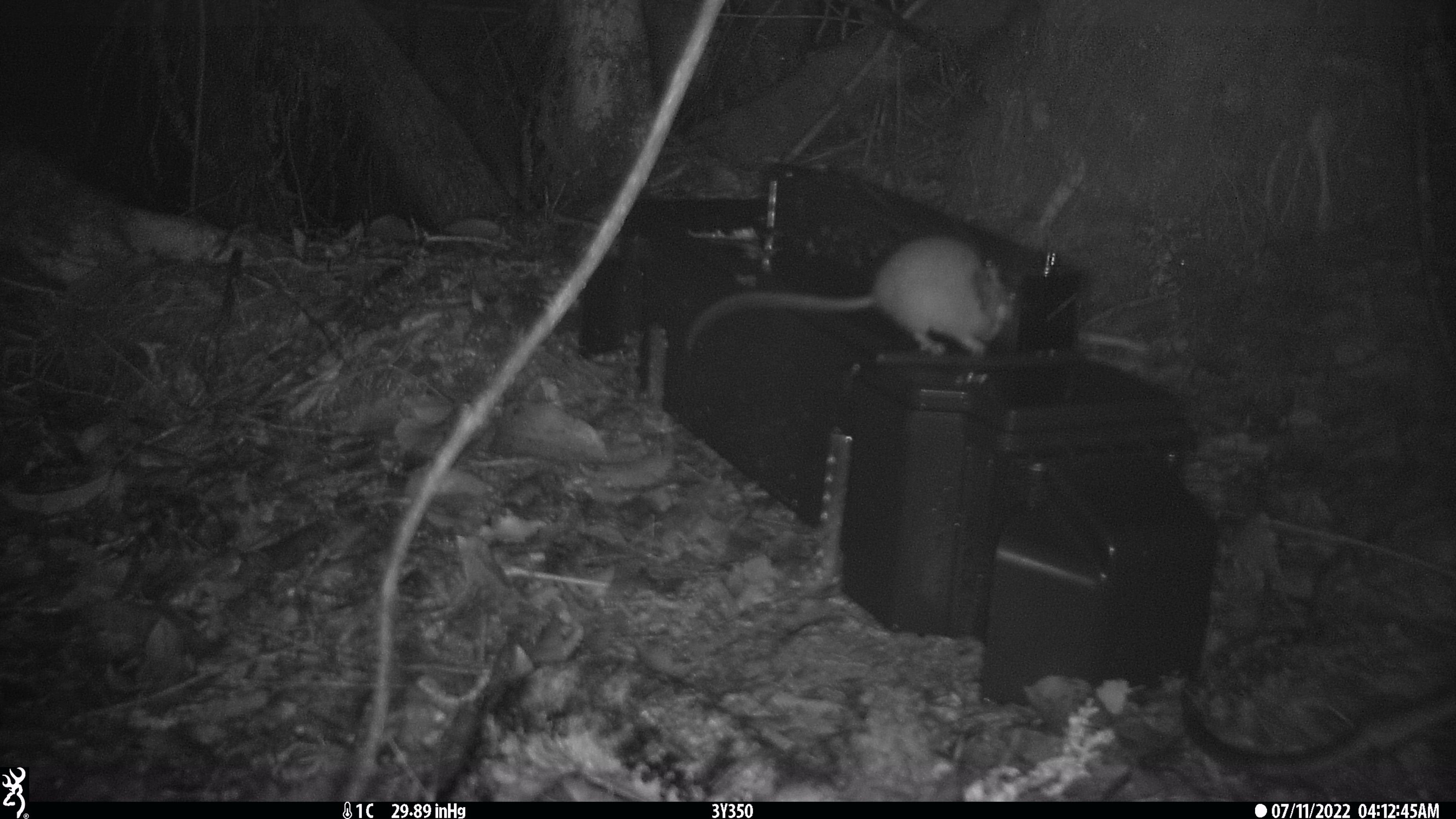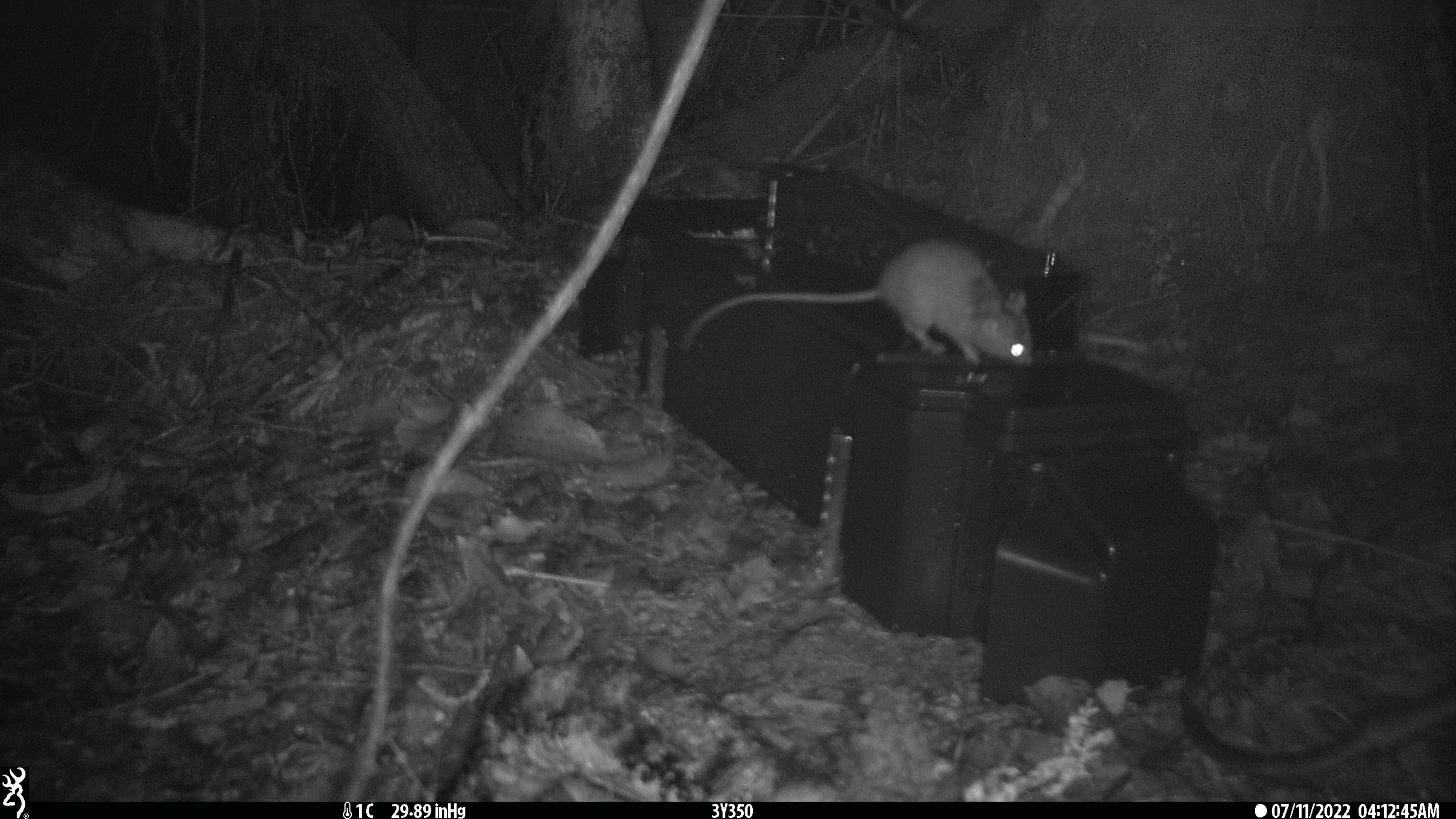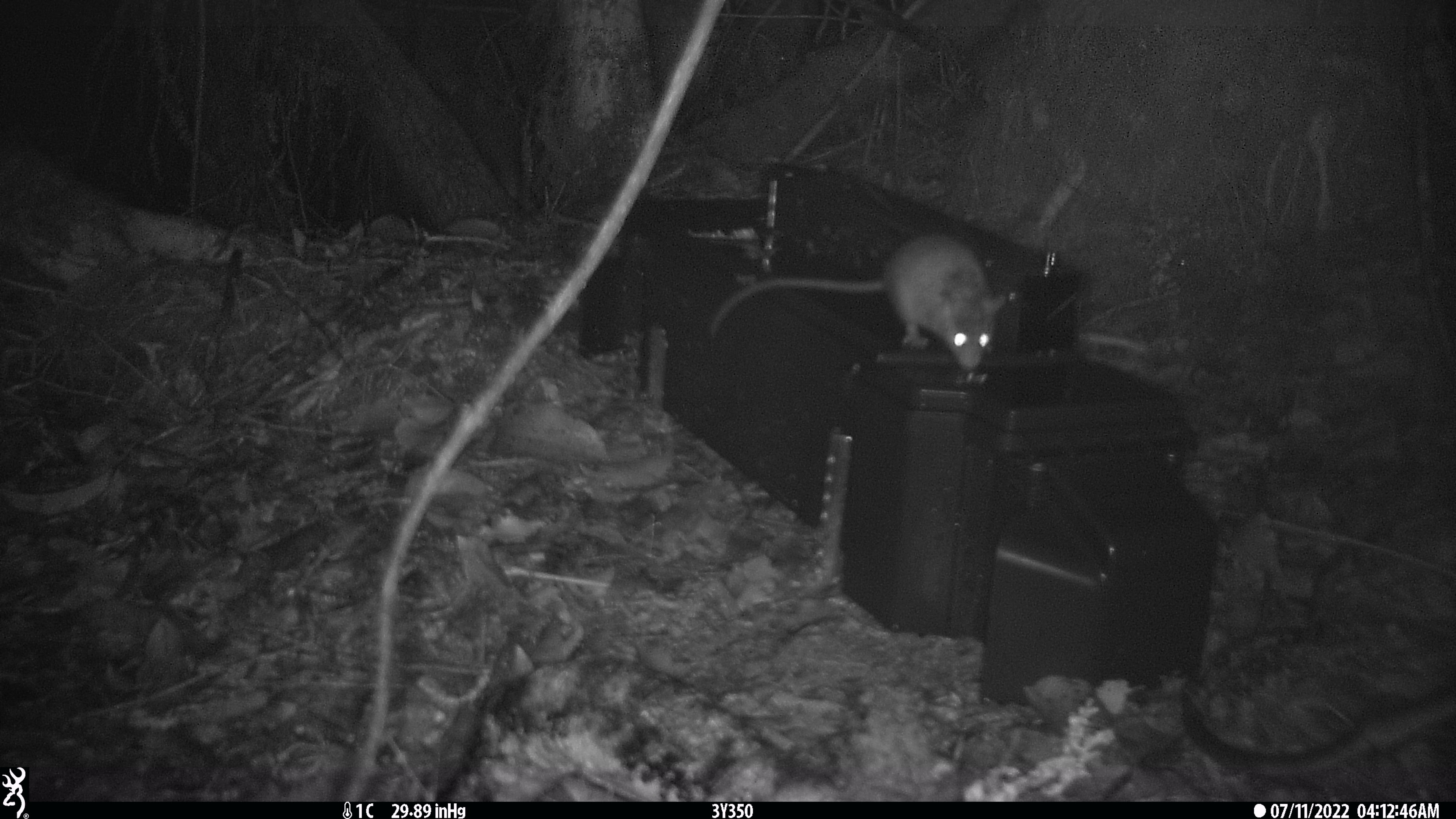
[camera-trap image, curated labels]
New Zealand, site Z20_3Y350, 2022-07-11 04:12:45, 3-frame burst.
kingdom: Animalia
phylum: Chordata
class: Mammalia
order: Rodentia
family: Muridae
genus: Rattus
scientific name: Rattus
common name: rat